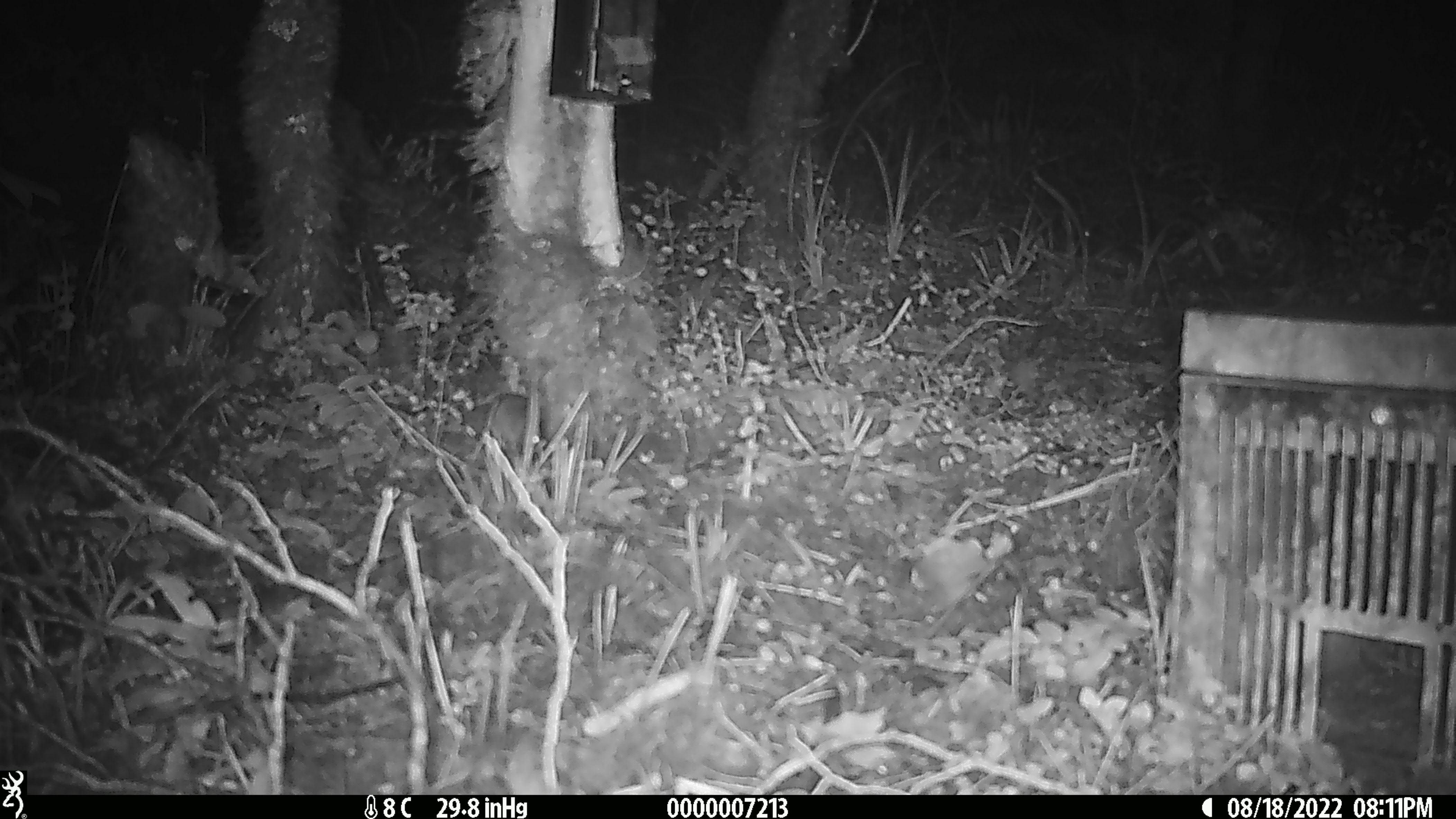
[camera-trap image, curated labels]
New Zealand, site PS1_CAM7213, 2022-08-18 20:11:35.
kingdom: Animalia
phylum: Chordata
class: Mammalia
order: Rodentia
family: Muridae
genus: Mus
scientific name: Mus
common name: mouse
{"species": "mouse (Mus)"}